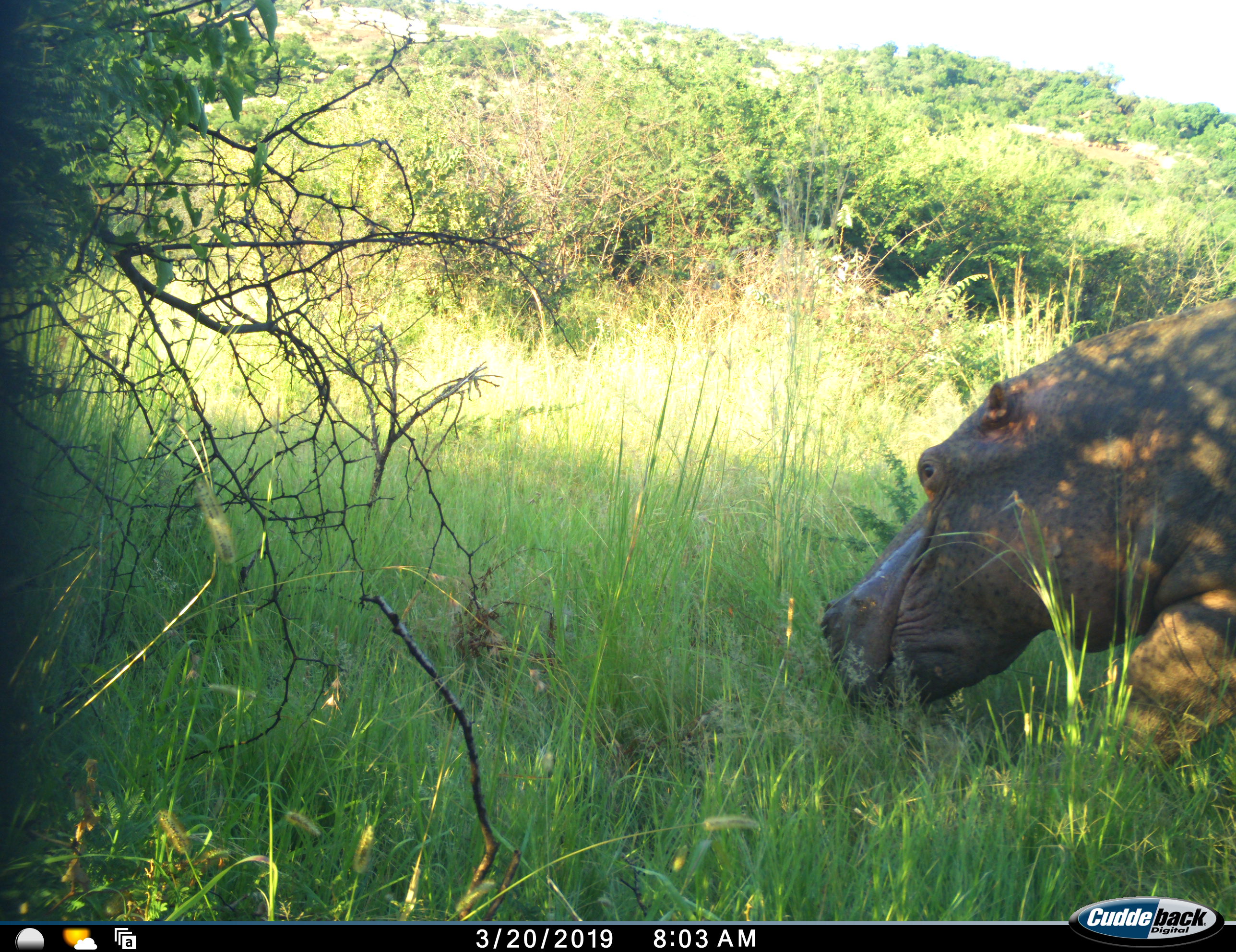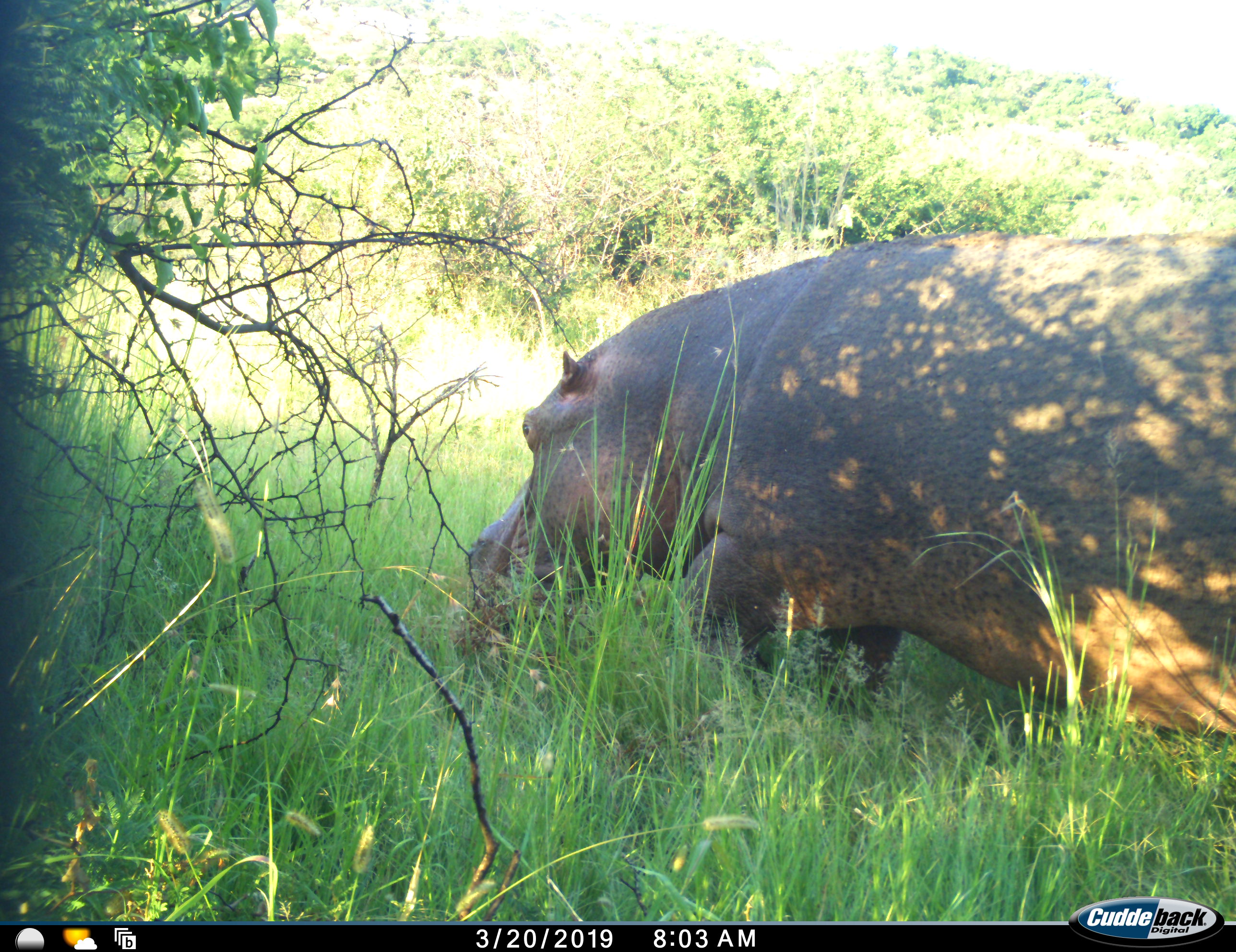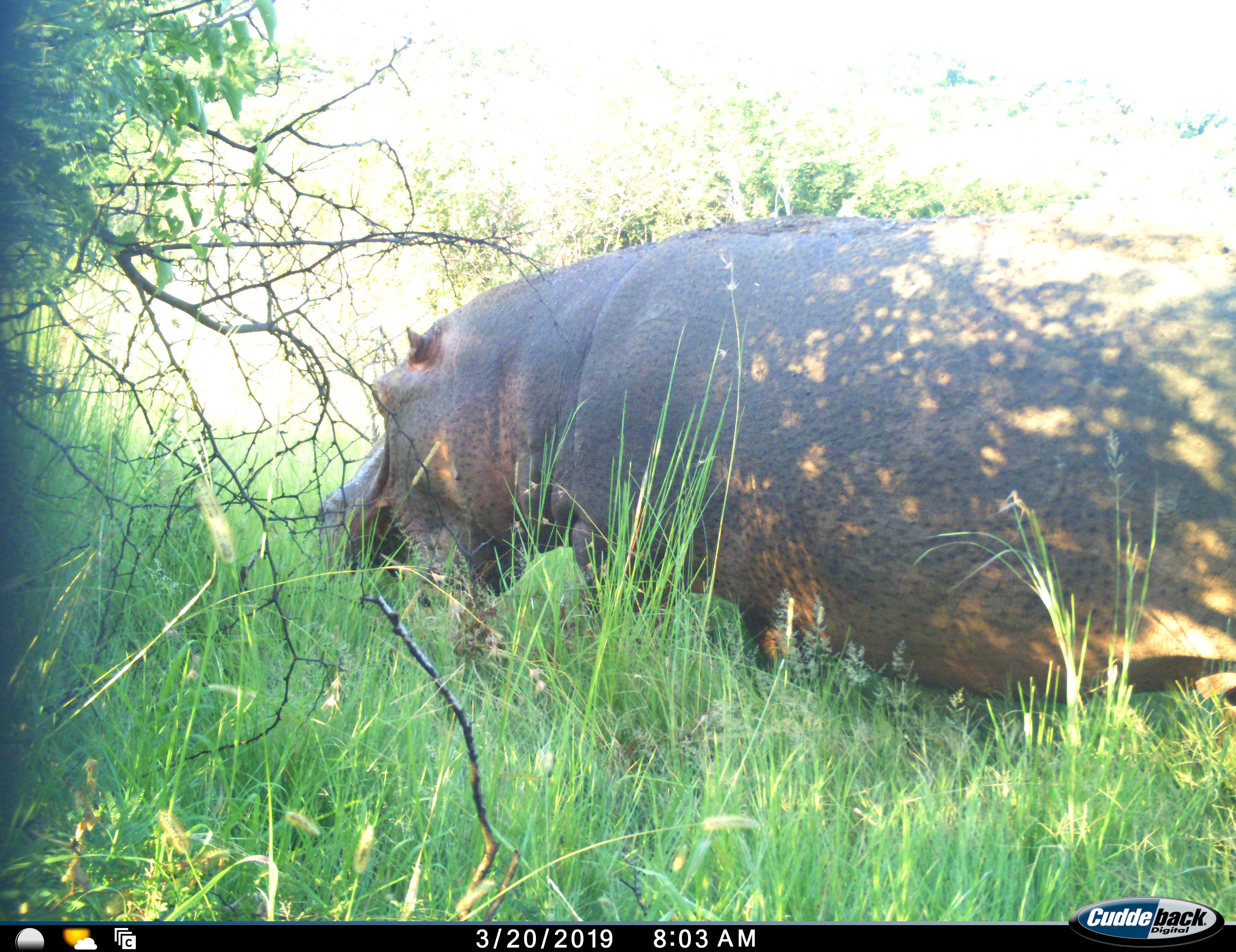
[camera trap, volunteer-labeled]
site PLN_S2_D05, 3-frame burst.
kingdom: Animalia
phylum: Chordata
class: Mammalia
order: Artiodactyla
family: Hippopotamidae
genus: Hippopotamus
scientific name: Hippopotamus amphibius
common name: hippopotamus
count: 1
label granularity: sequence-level